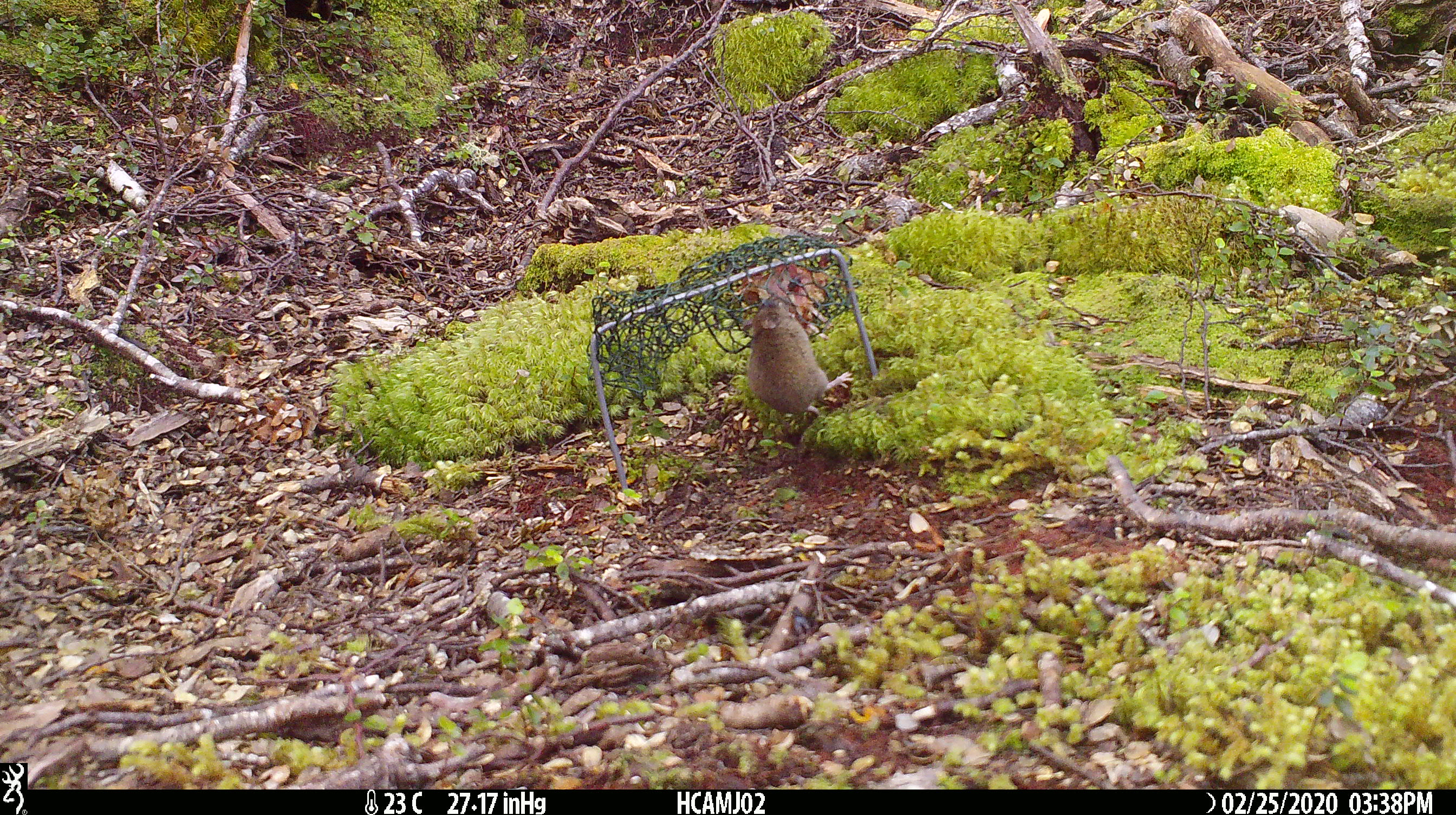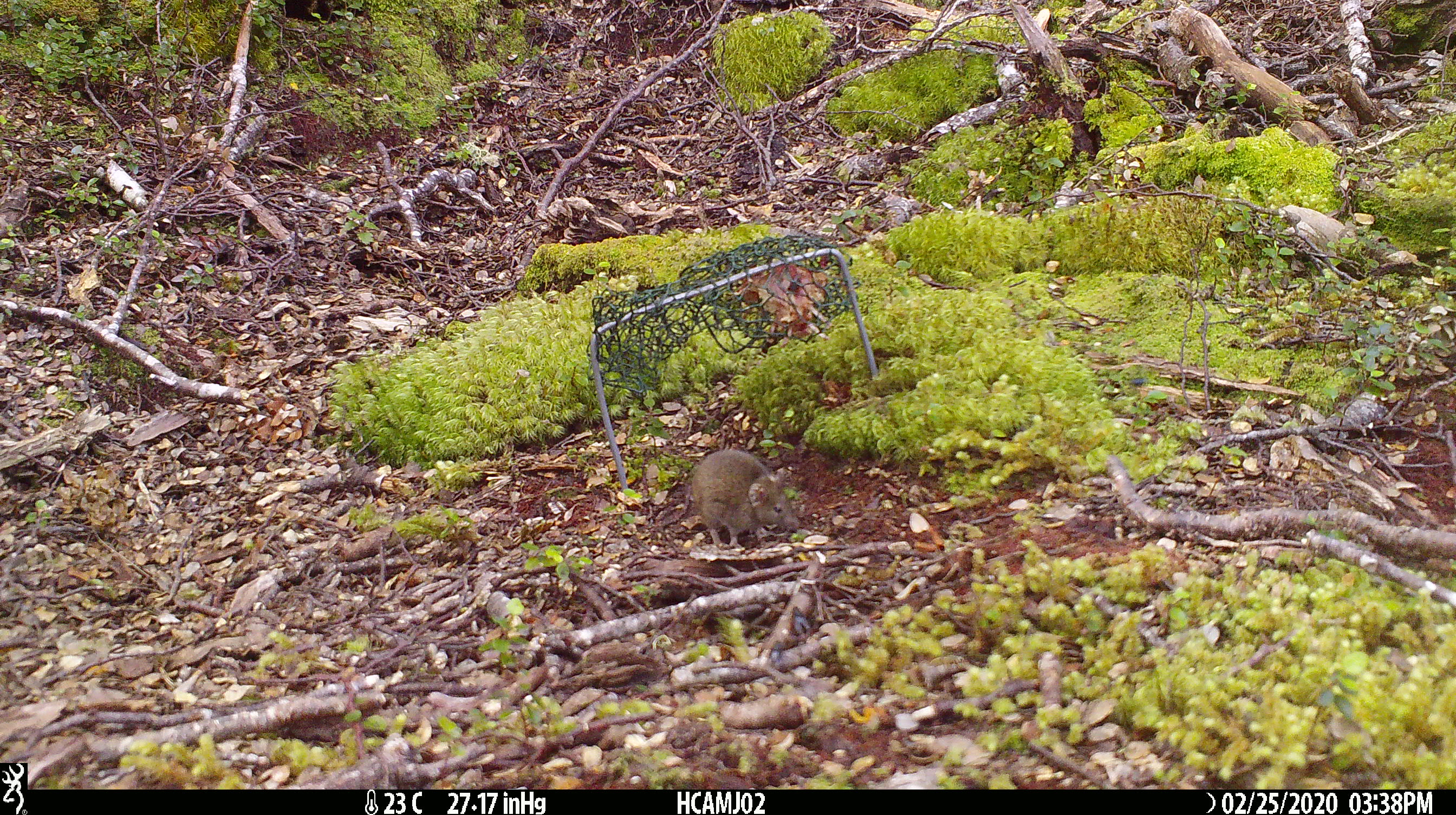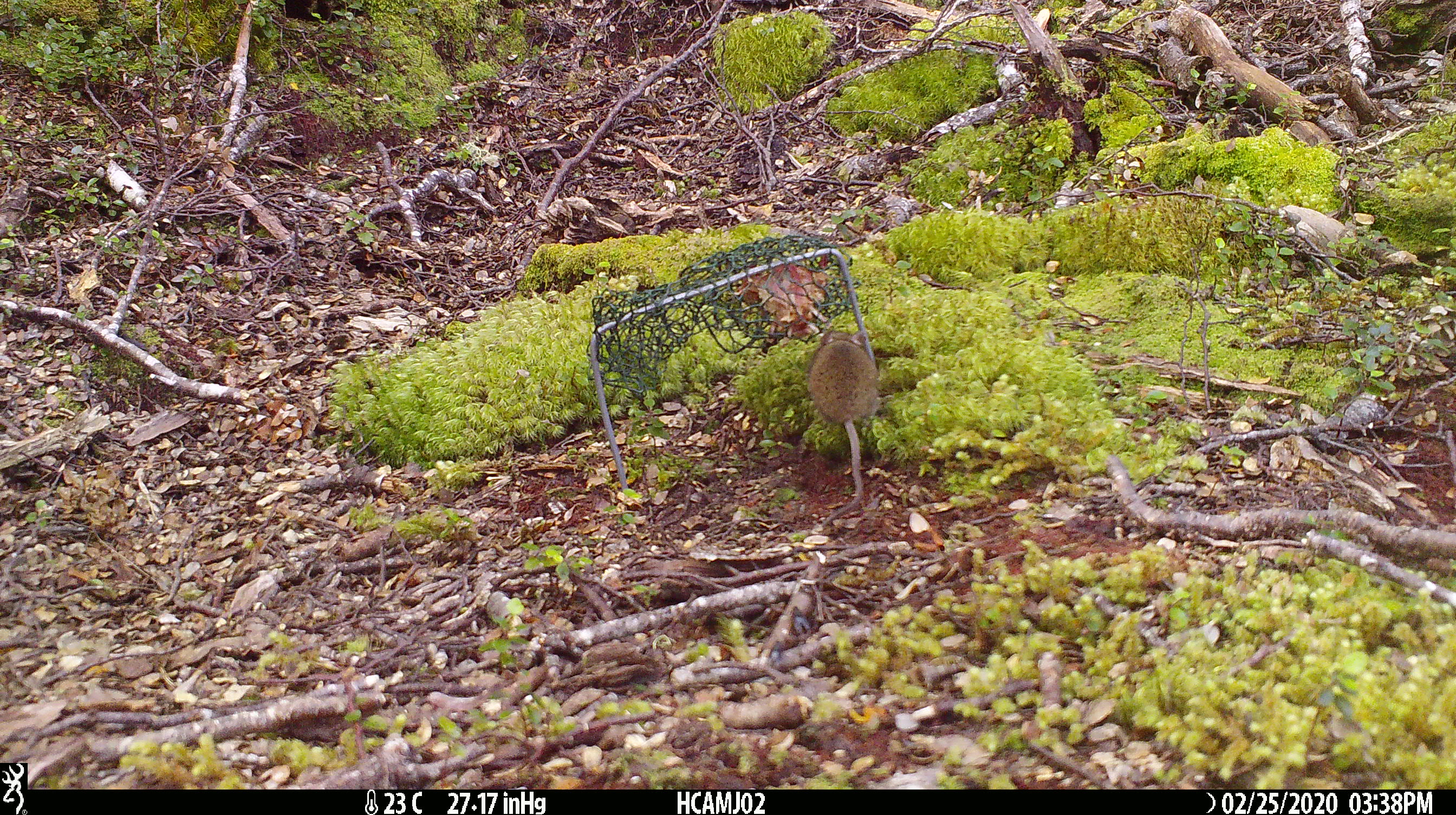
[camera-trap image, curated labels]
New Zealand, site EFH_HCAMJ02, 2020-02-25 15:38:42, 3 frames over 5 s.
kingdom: Animalia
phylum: Chordata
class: Mammalia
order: Rodentia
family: Muridae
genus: Mus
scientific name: Mus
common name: mouse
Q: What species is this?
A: Mouse (Mus).